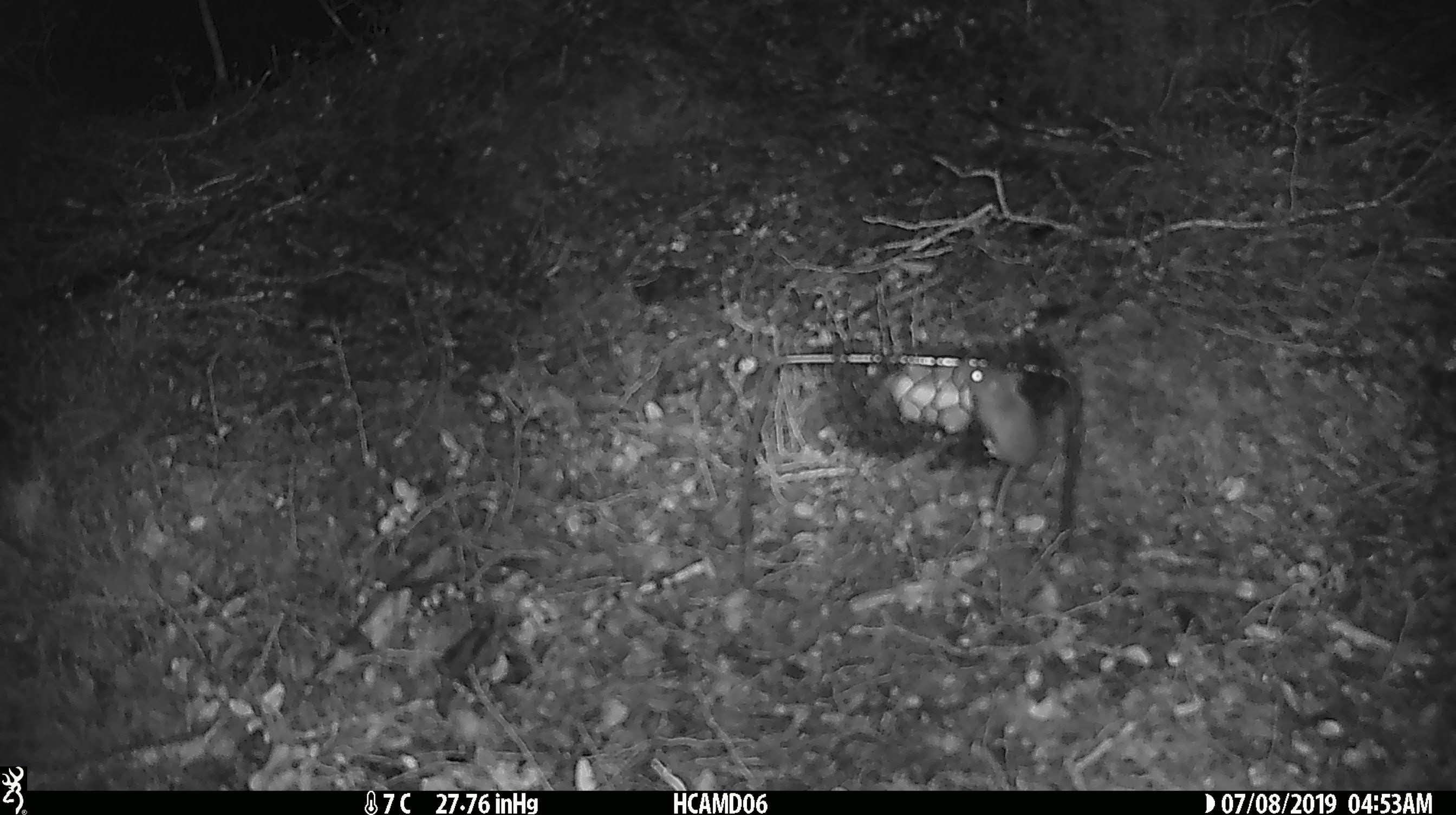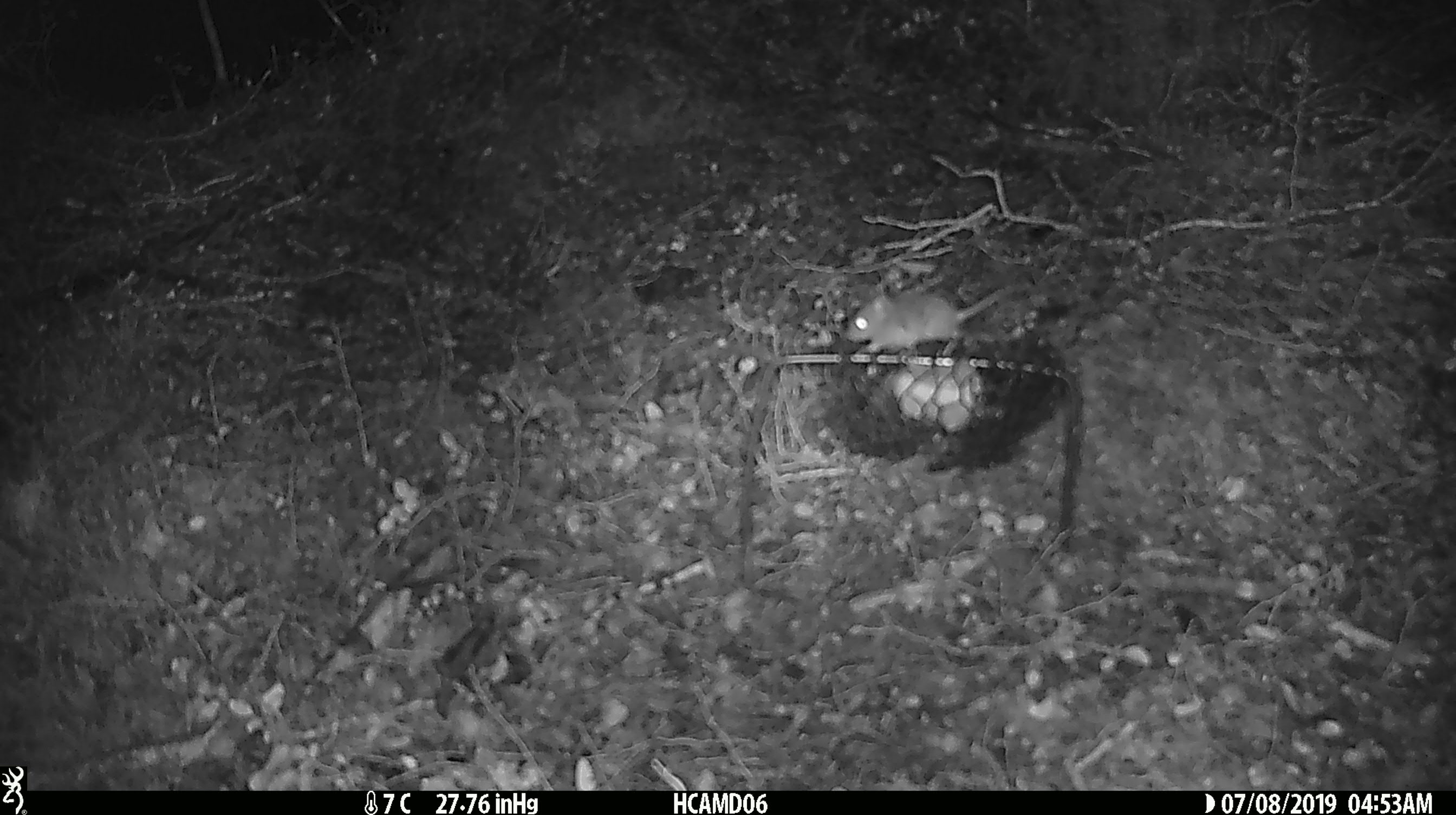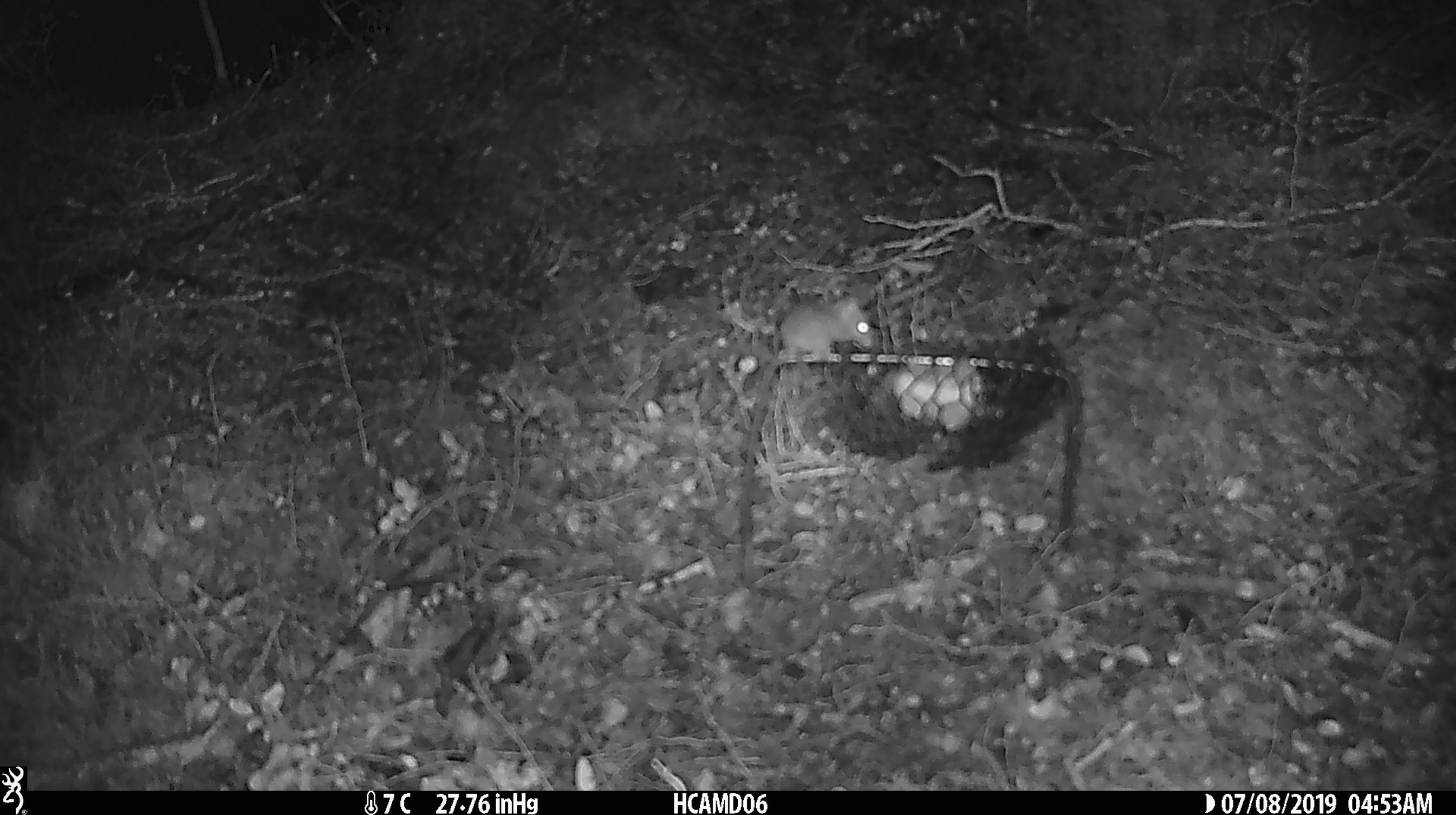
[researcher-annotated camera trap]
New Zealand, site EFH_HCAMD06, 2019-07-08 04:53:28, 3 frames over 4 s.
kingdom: Animalia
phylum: Chordata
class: Mammalia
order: Rodentia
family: Muridae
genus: Mus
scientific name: Mus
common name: mouse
Mouse (Mus).